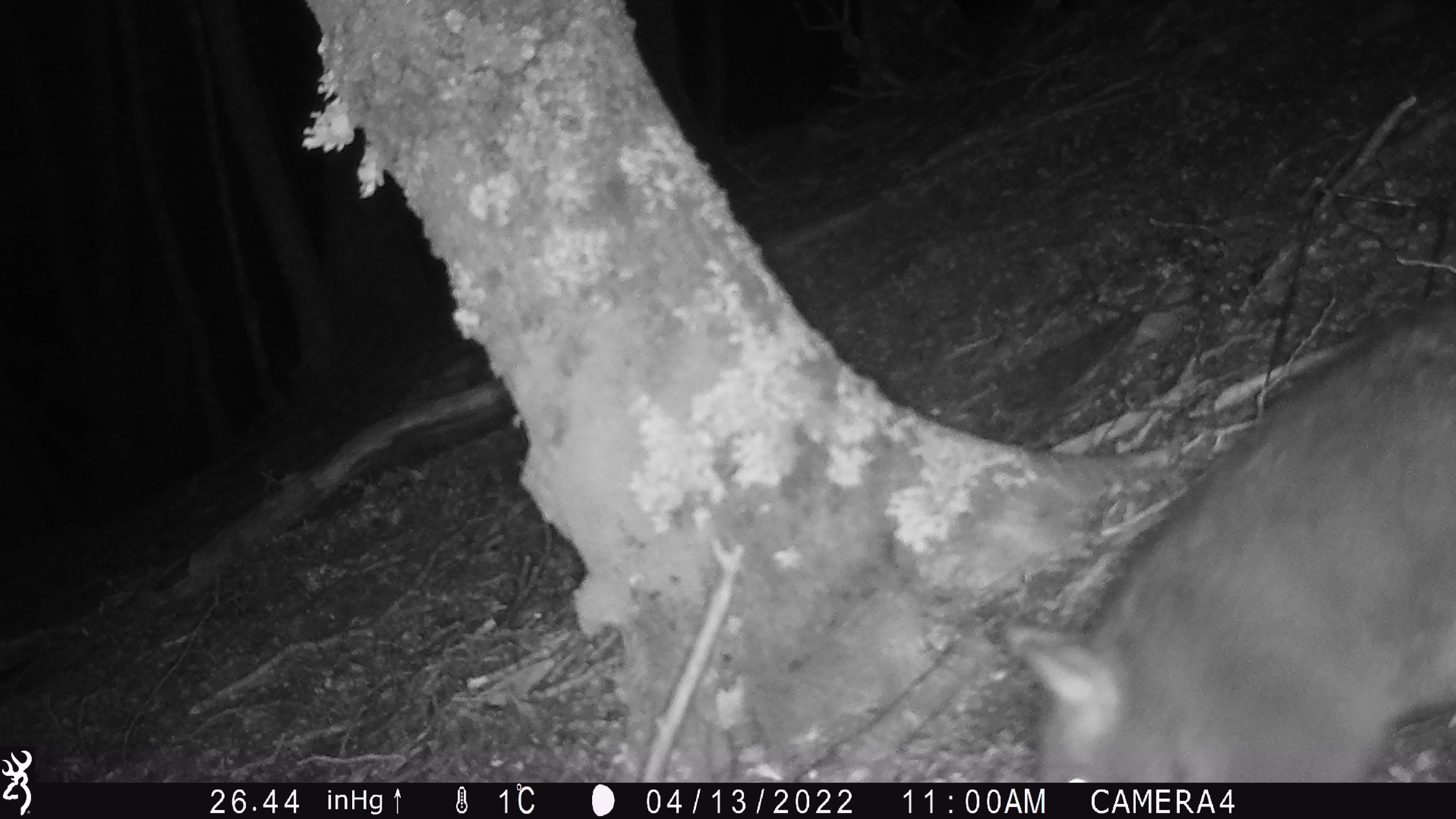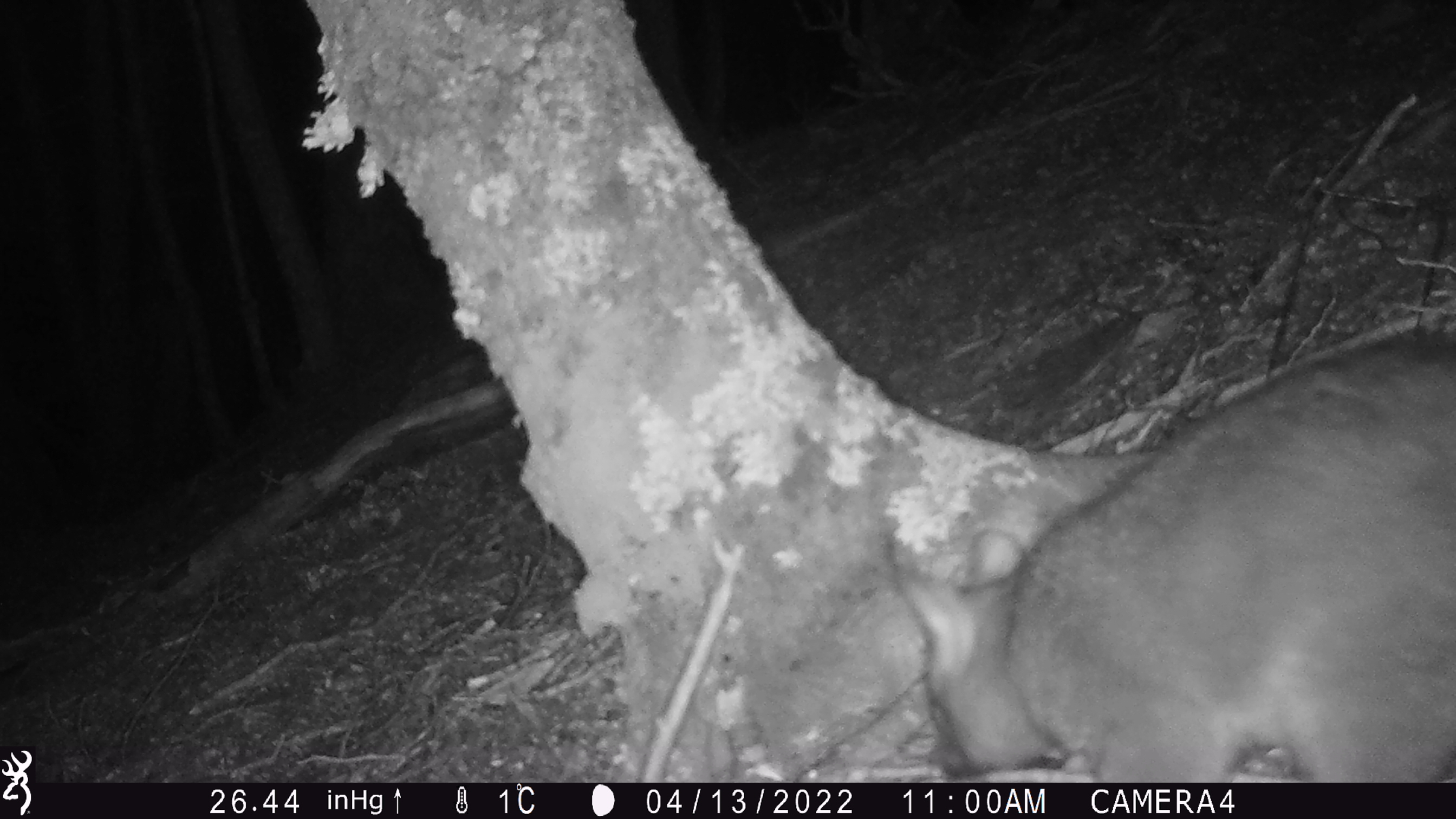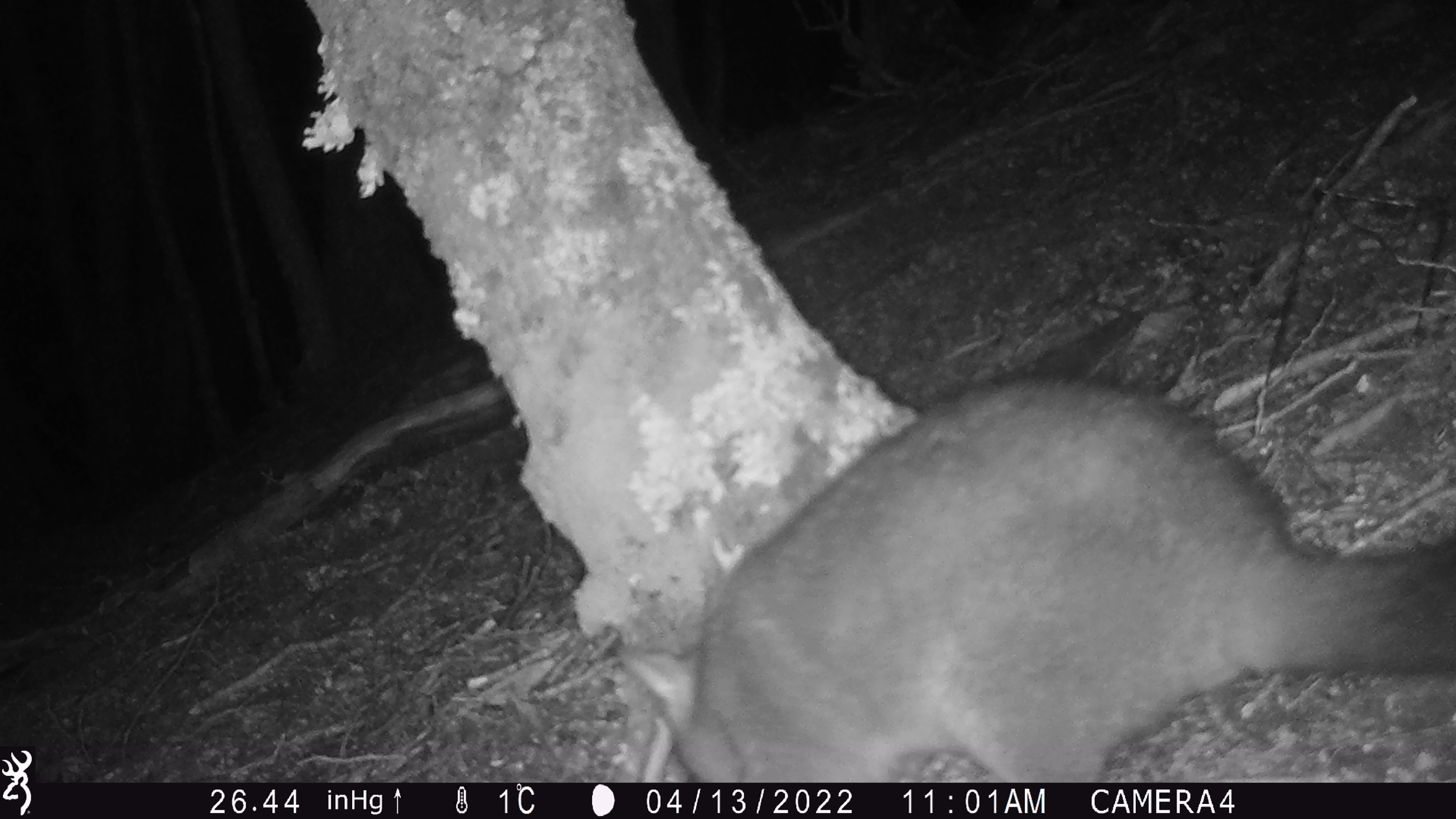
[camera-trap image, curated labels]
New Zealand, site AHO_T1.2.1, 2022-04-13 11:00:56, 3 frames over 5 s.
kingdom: Animalia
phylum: Chordata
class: Mammalia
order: Diprotodontia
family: Phalangeridae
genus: Trichosurus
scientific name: Trichosurus vulpecula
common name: common brushtail possum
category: possum